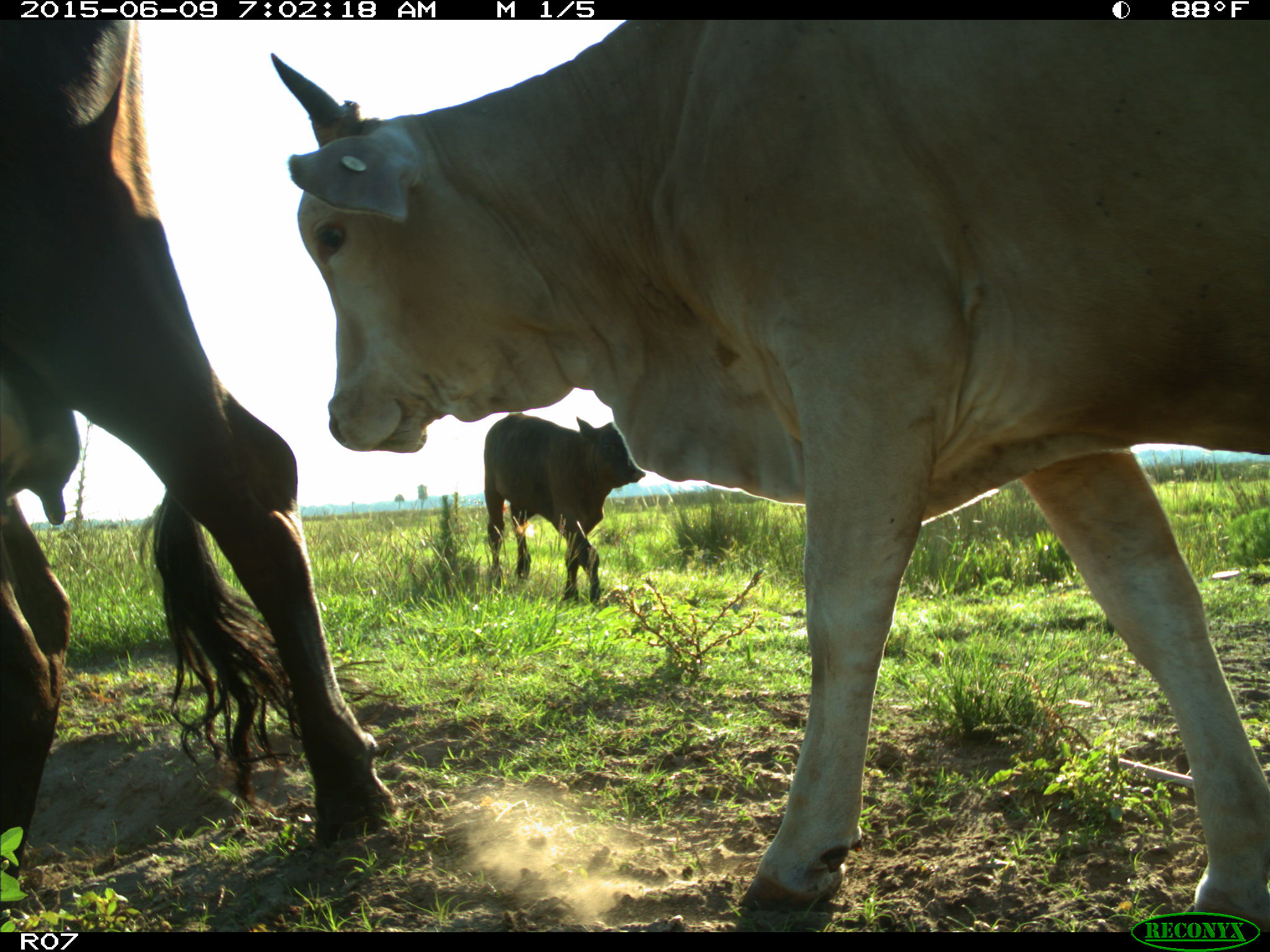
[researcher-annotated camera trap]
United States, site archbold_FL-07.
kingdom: Animalia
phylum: Chordata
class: Mammalia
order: Artiodactyla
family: Bovidae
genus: Bos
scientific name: Bos taurus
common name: domestic cow